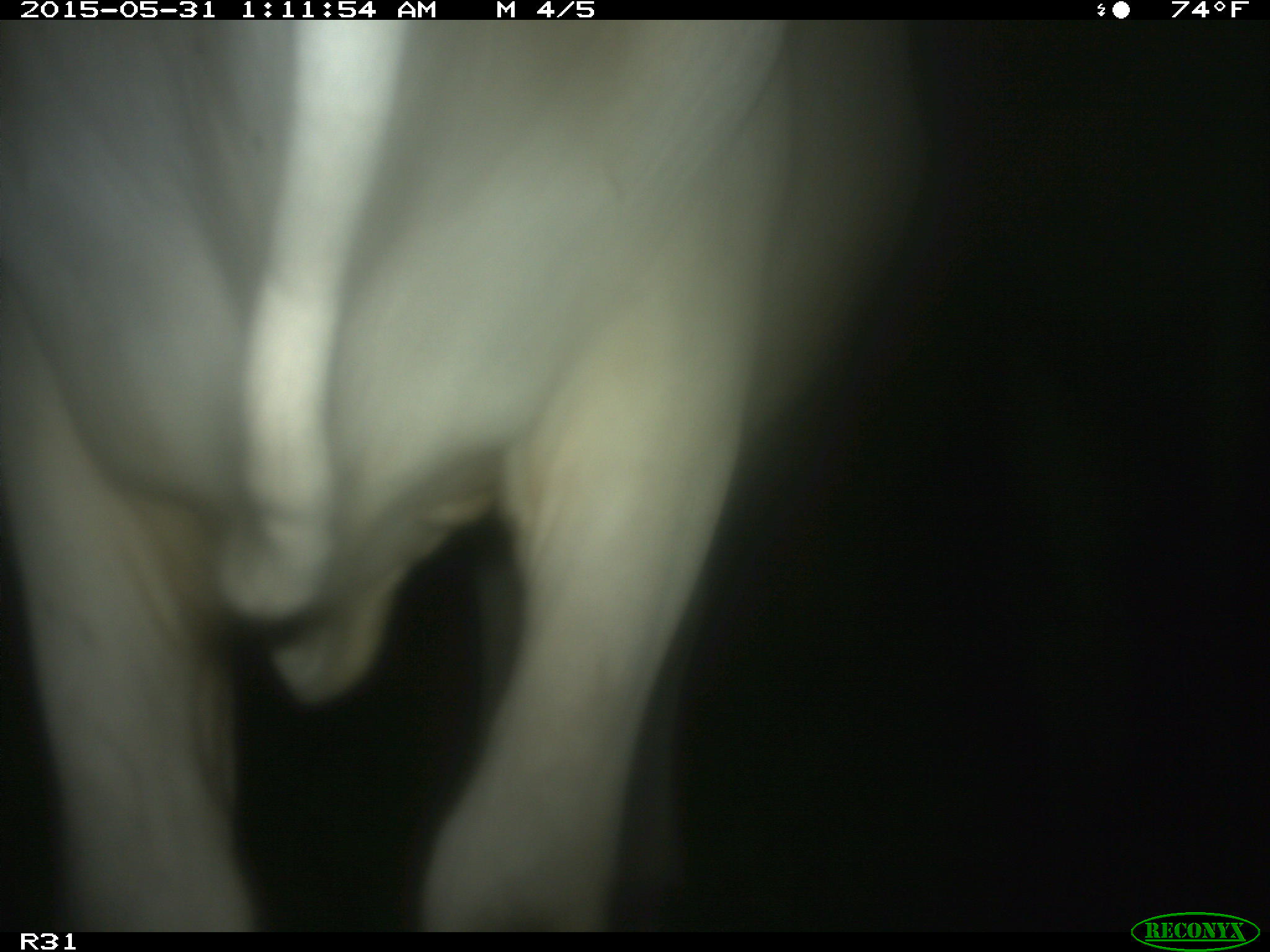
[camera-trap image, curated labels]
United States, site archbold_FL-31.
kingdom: Animalia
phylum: Chordata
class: Mammalia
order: Artiodactyla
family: Bovidae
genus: Bos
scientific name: Bos taurus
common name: domestic cow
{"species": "Bos taurus (domestic cow)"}